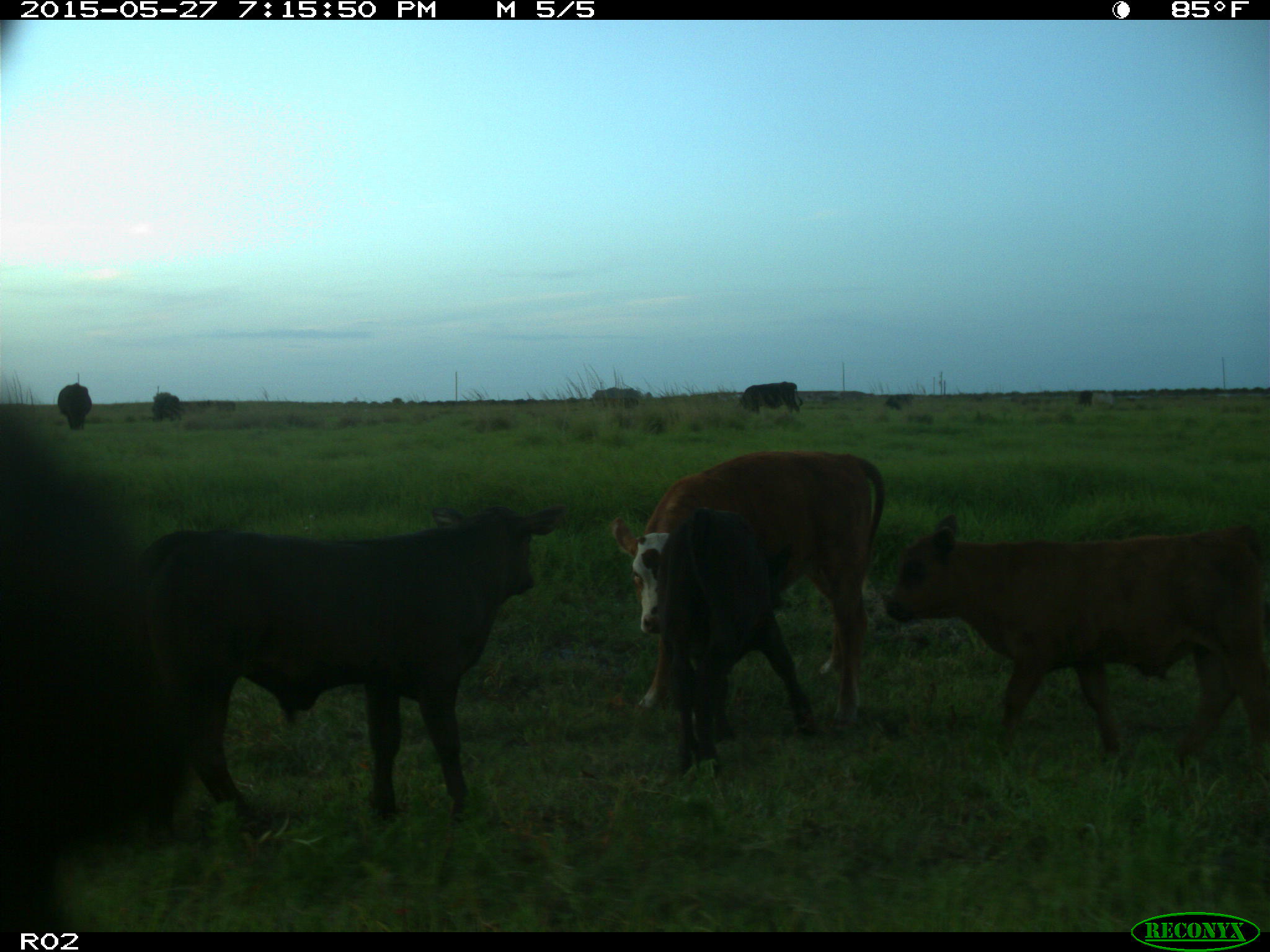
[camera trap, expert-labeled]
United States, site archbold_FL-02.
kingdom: Animalia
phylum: Chordata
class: Mammalia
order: Artiodactyla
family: Bovidae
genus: Bos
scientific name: Bos taurus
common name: domestic cow